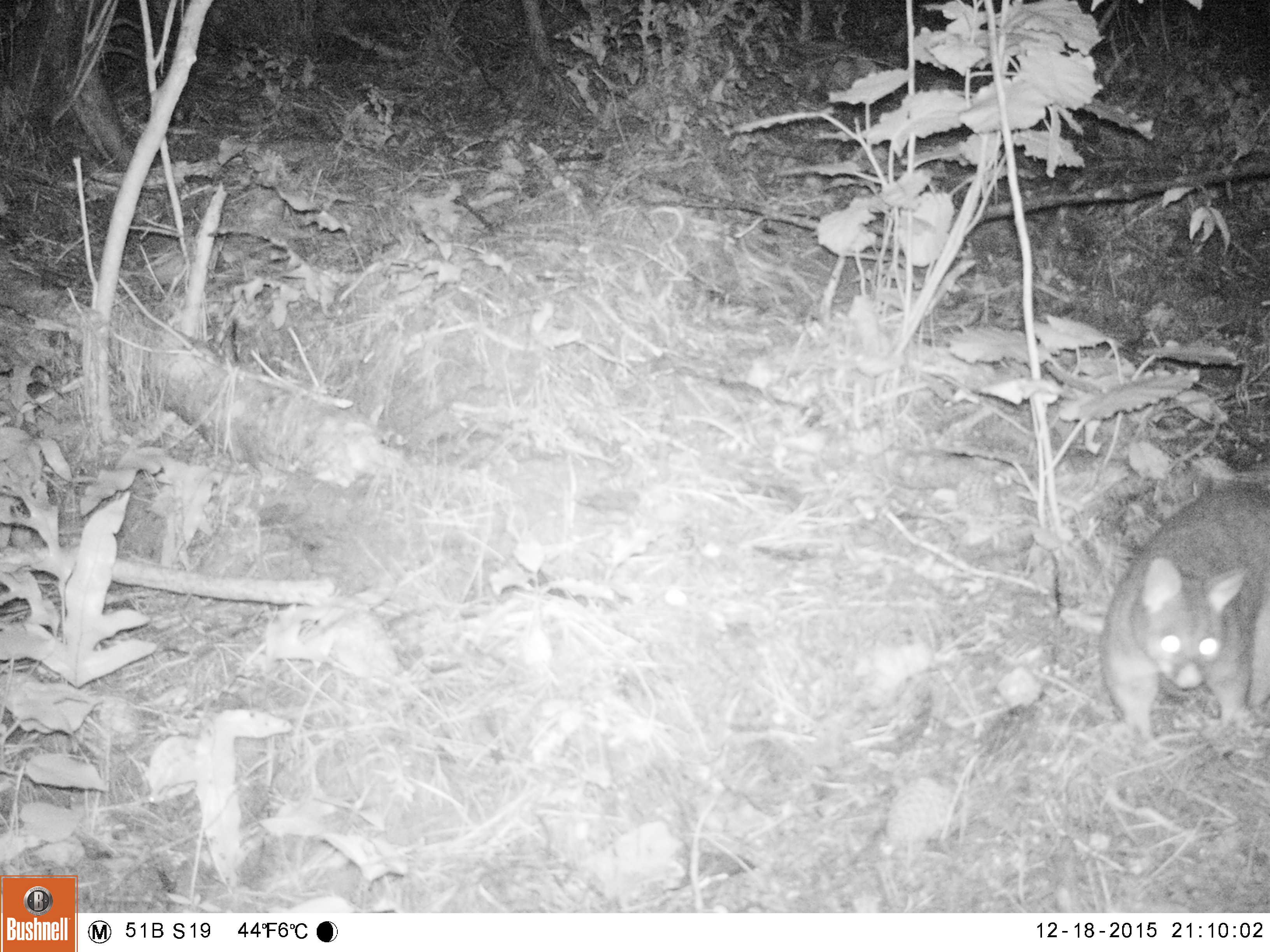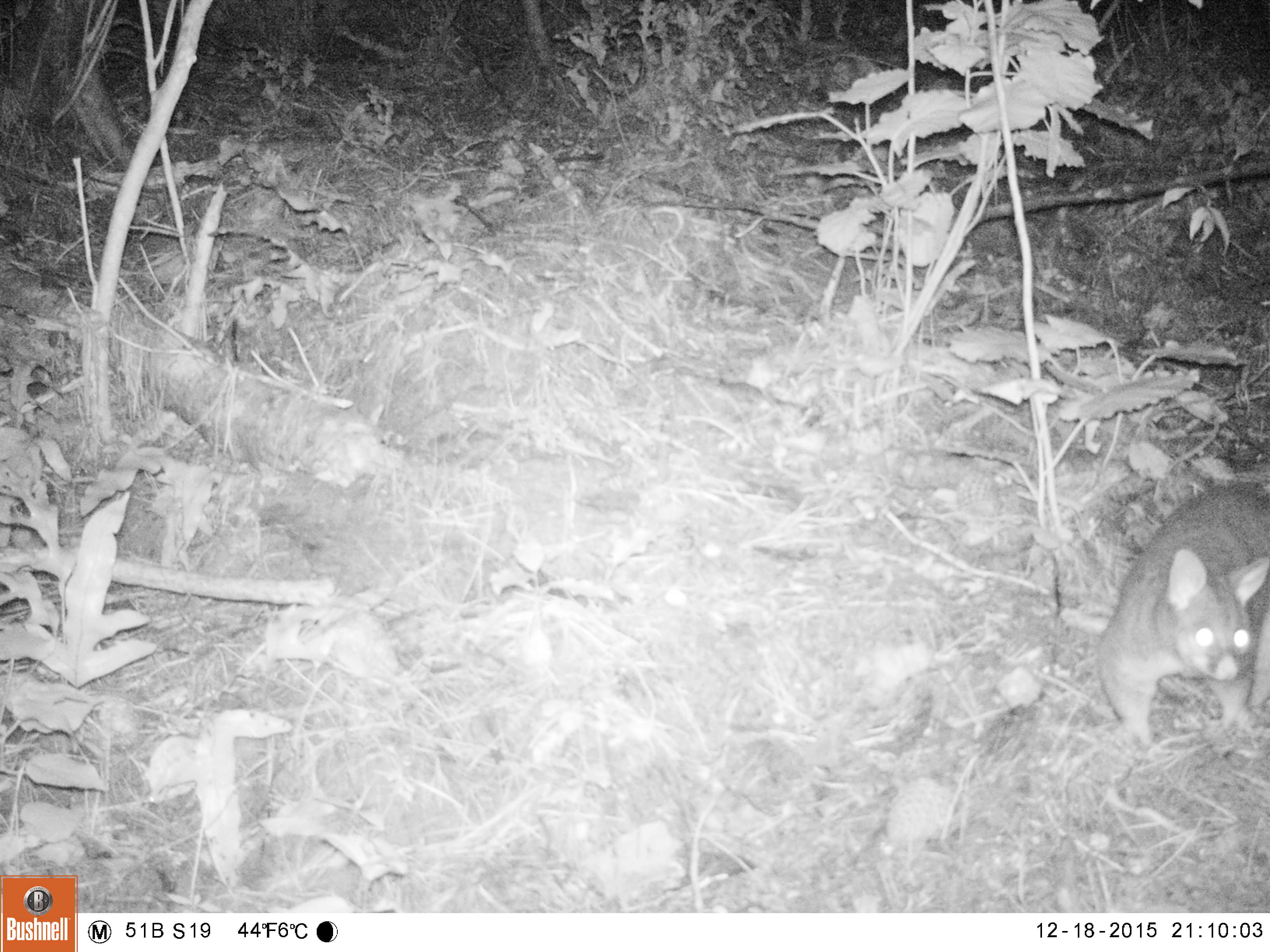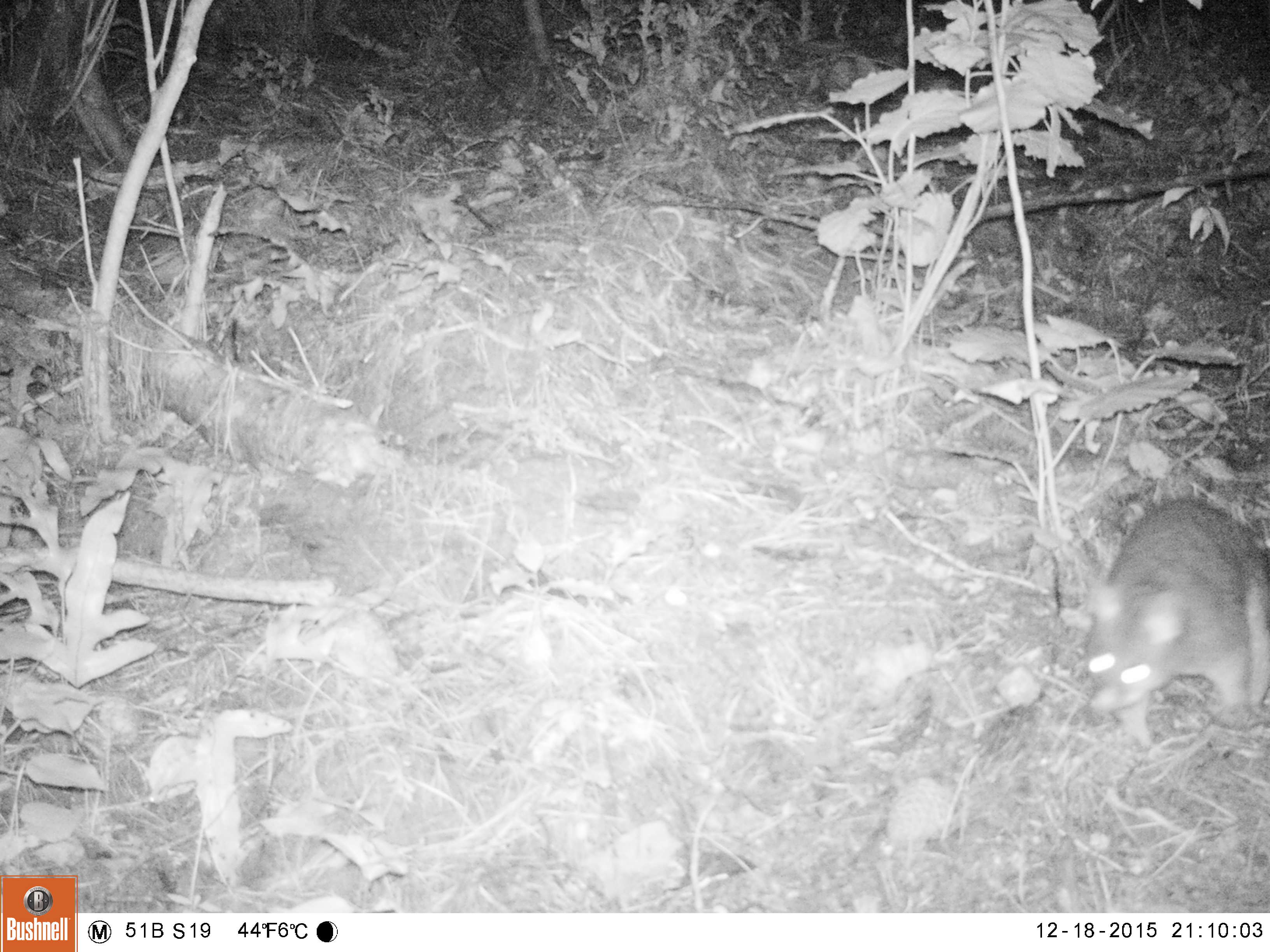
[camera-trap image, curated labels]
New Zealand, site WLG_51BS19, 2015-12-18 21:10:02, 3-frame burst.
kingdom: Animalia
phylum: Chordata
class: Mammalia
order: Diprotodontia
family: Phalangeridae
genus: Trichosurus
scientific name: Trichosurus vulpecula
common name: common brushtail possum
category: possum